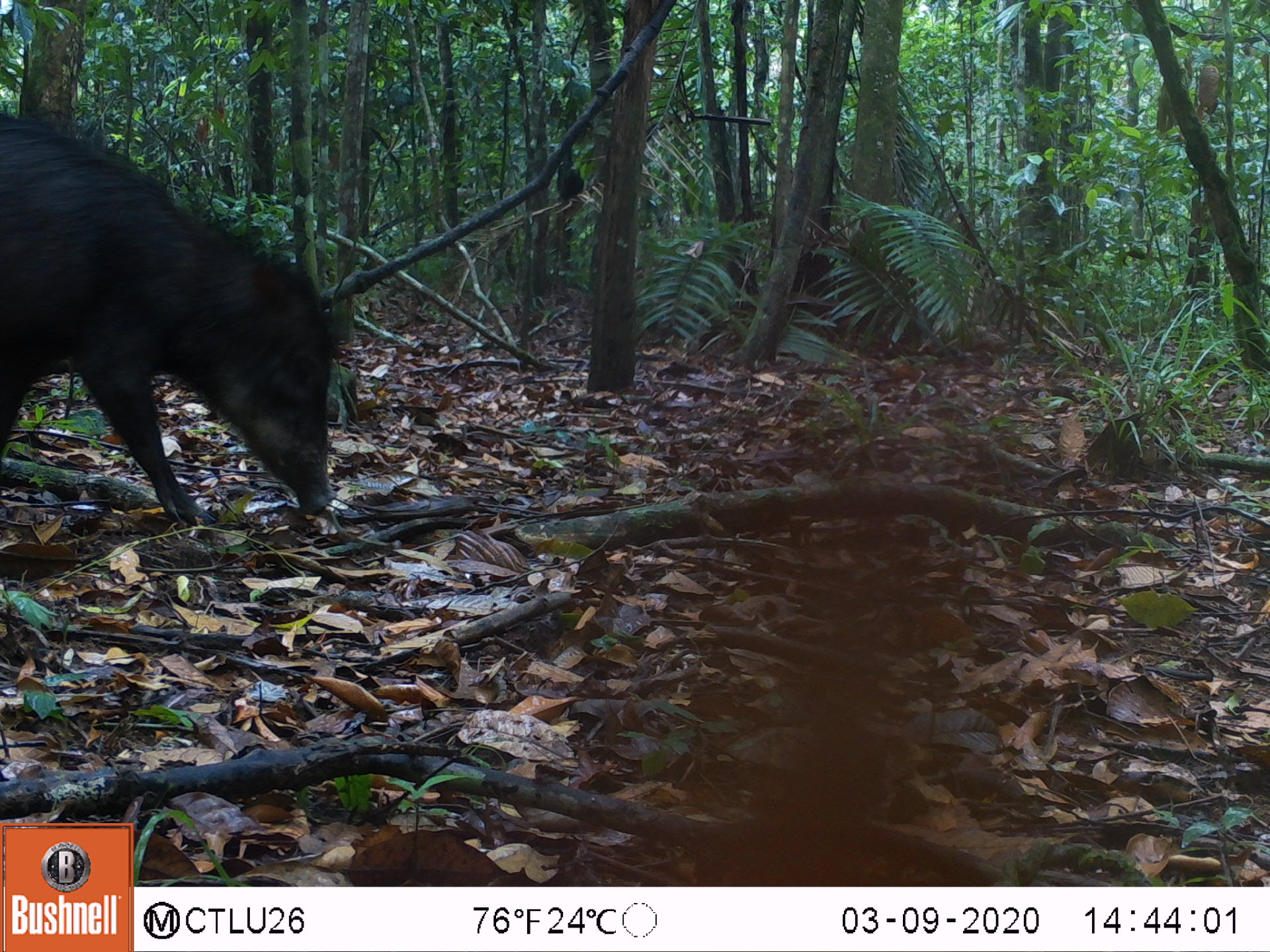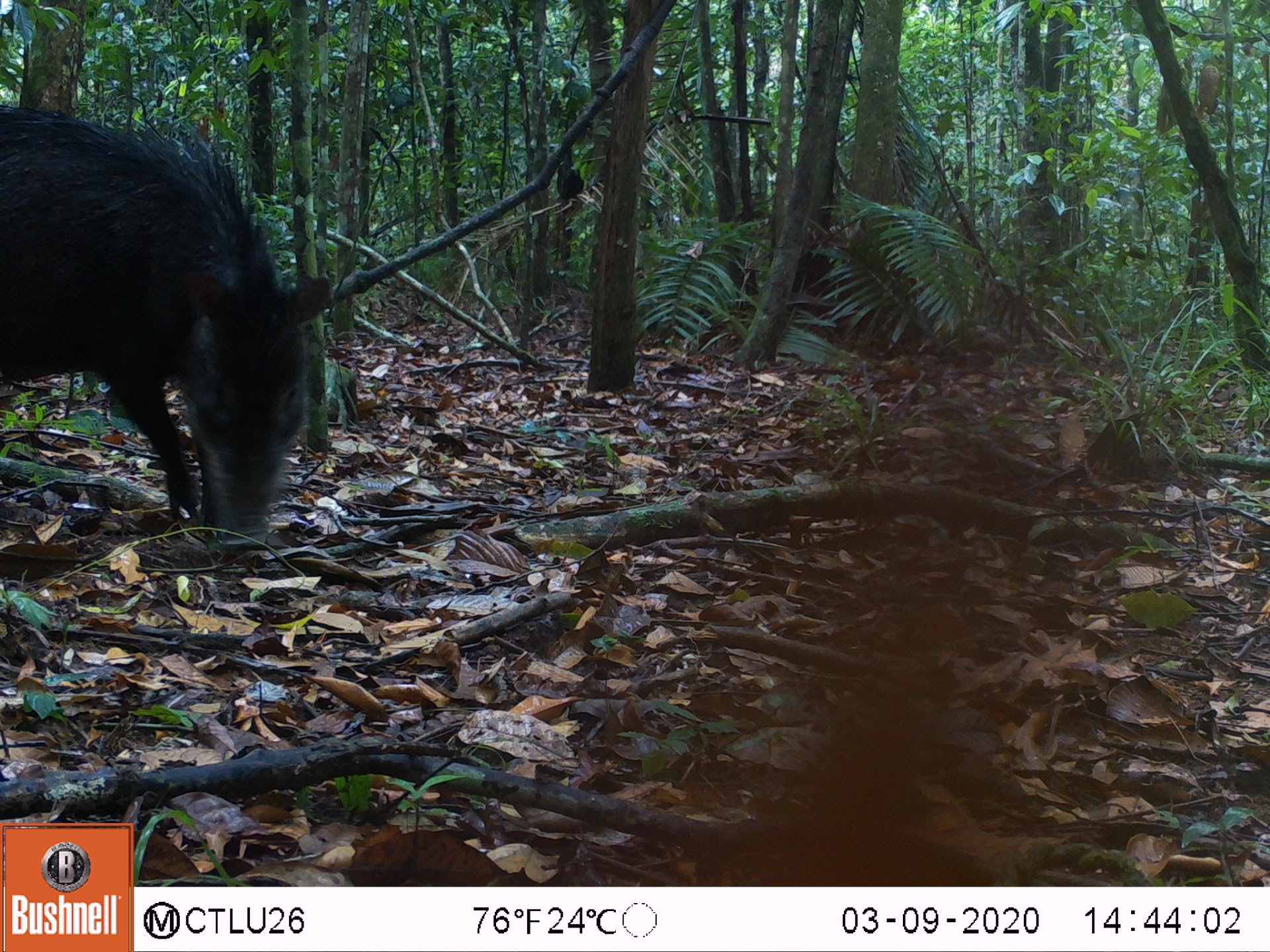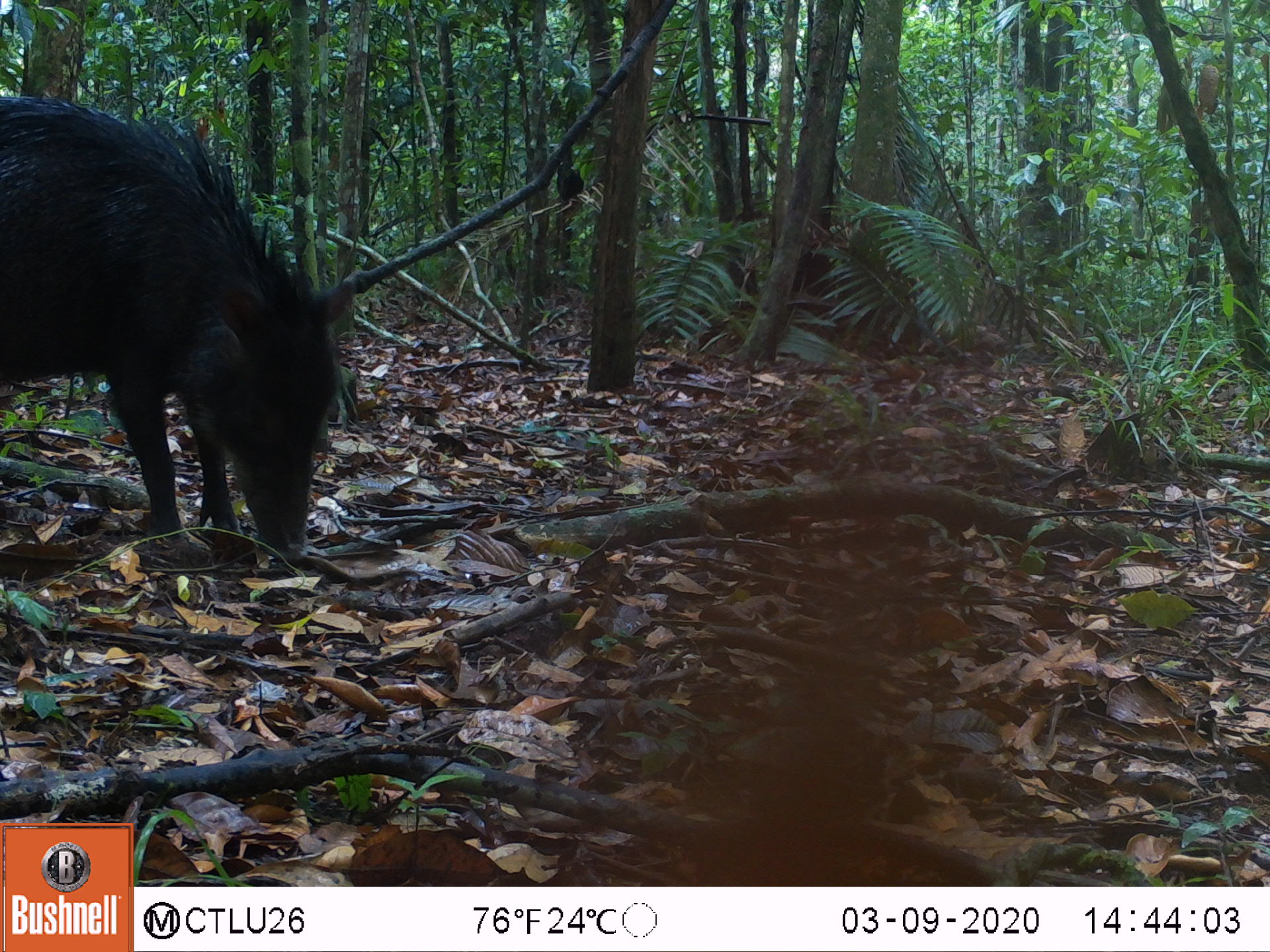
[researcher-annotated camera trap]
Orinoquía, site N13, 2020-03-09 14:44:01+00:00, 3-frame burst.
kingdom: Animalia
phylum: Chordata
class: Mammalia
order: Artiodactyla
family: Tayassuidae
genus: Tayassu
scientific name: Tayassu pecari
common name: white-lipped peccary